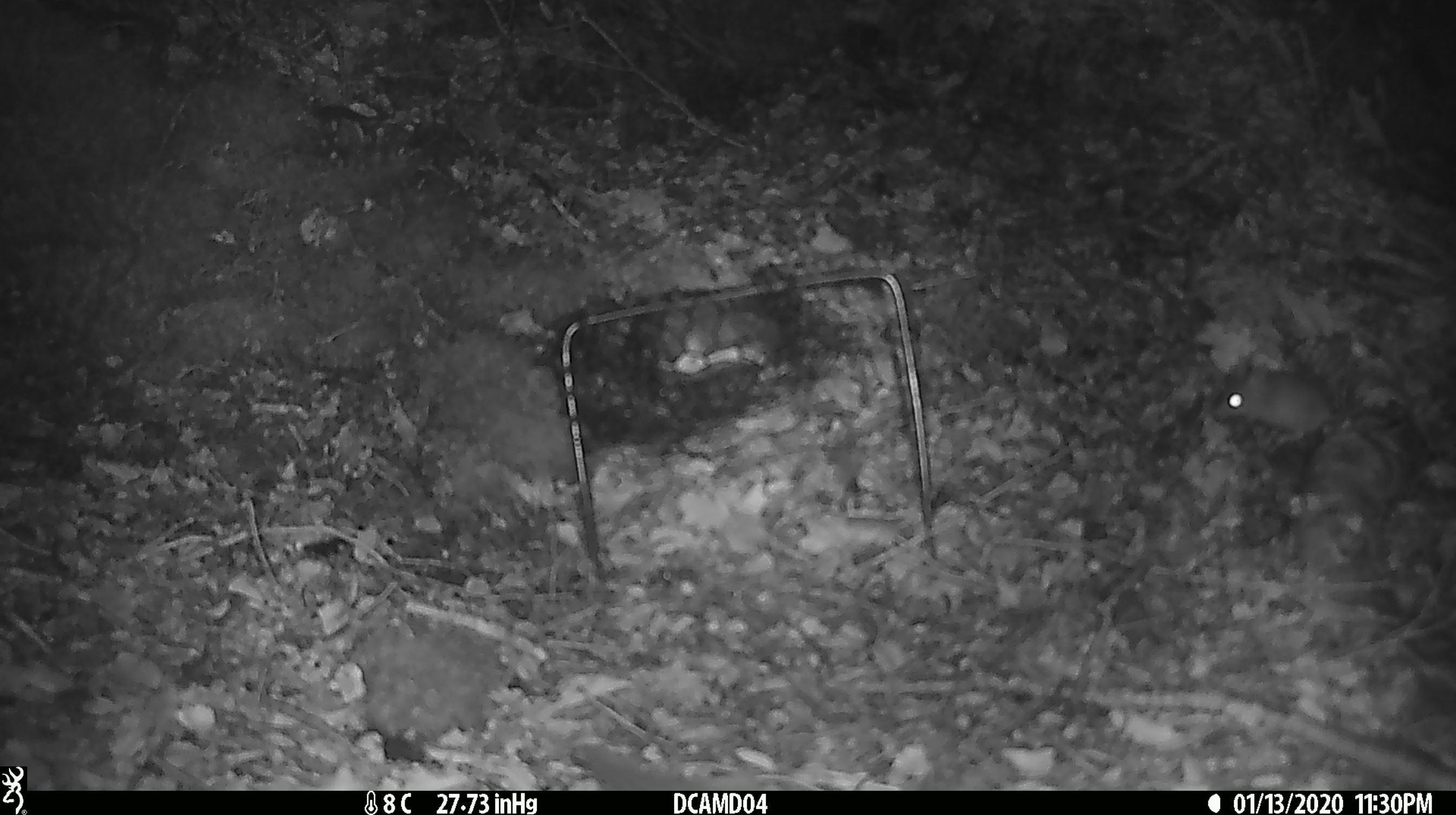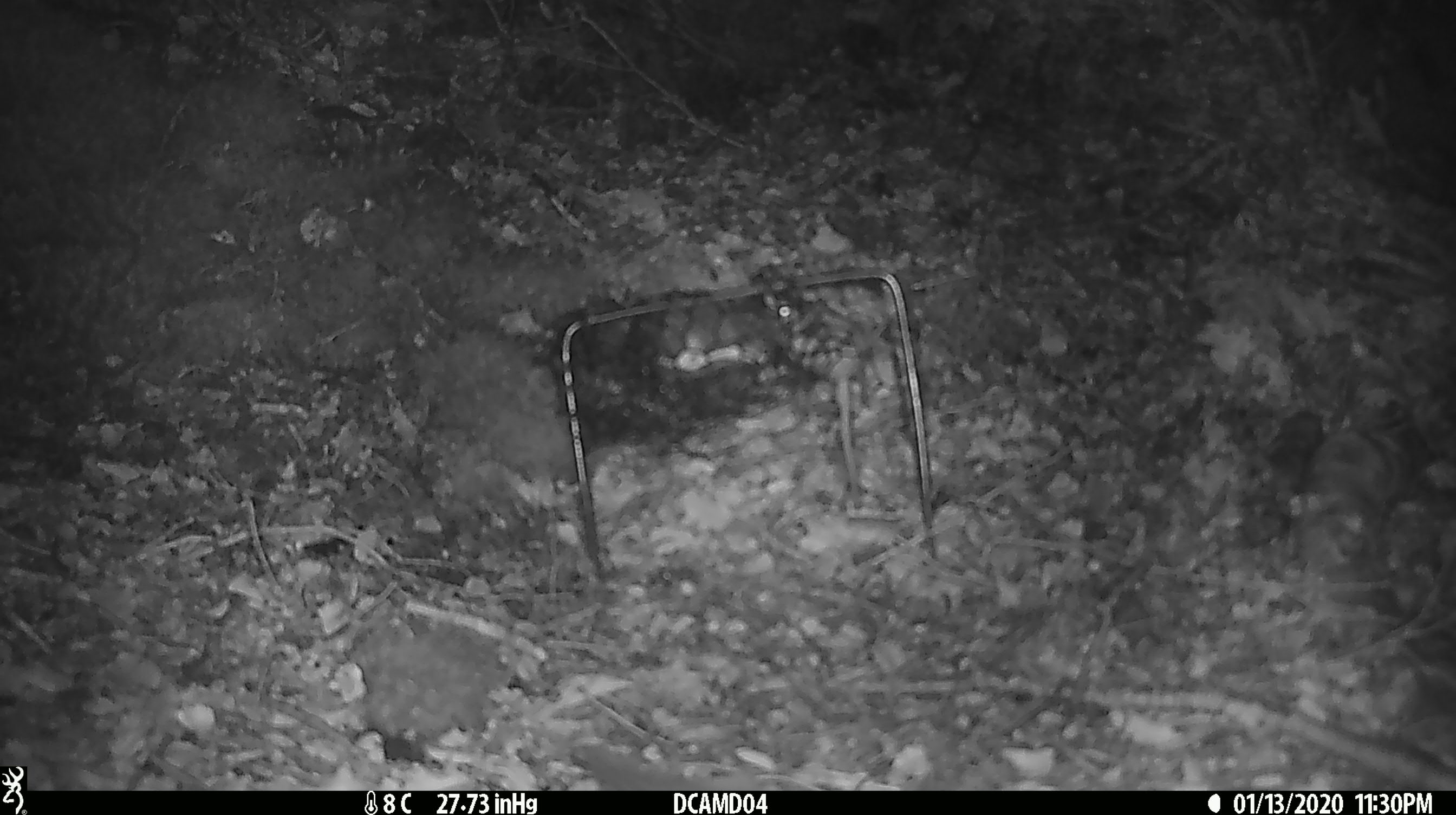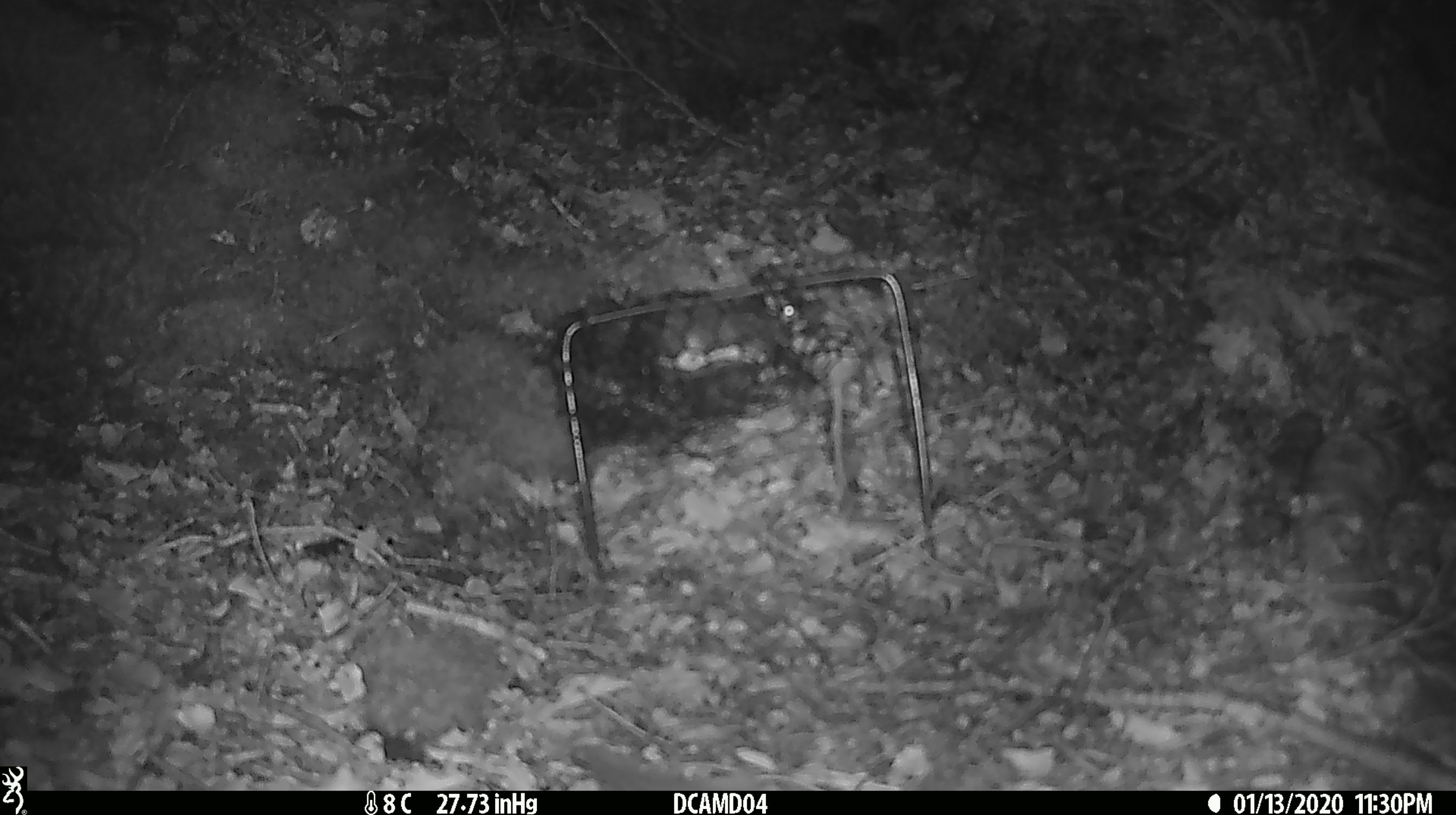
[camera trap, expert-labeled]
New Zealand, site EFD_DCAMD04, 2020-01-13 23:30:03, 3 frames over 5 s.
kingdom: Animalia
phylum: Chordata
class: Mammalia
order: Rodentia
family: Muridae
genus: Mus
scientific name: Mus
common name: mouse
Mouse (Mus).